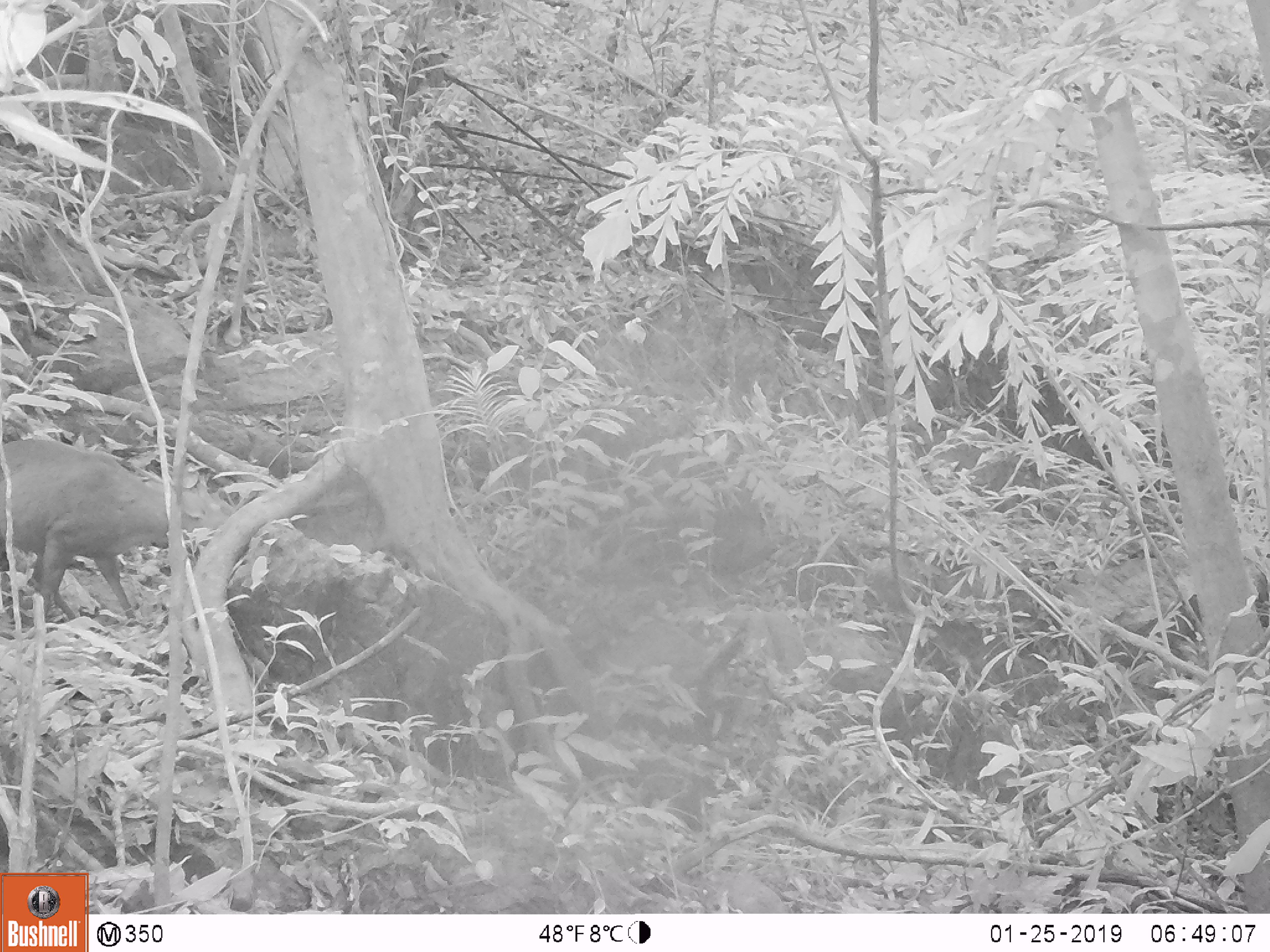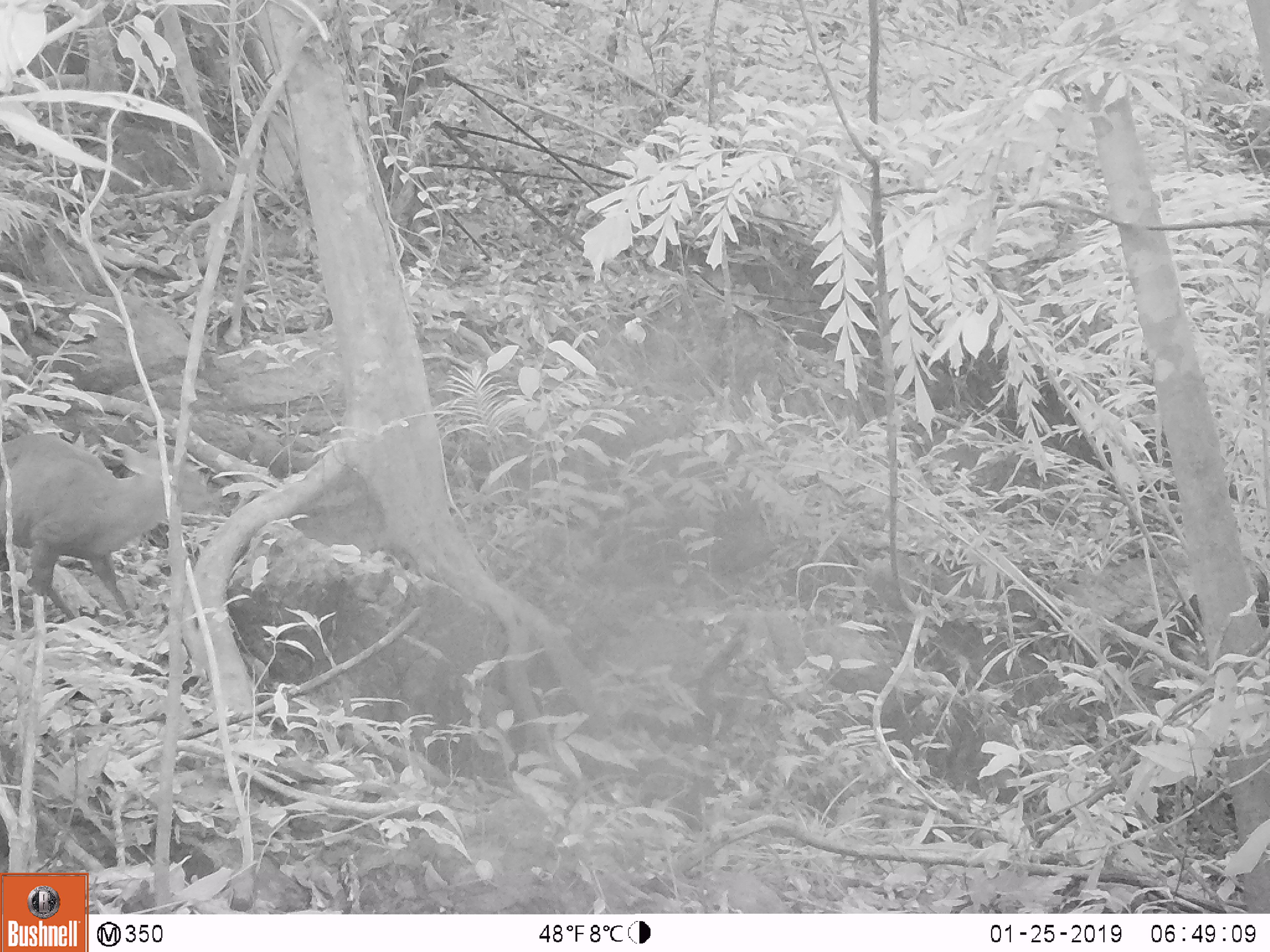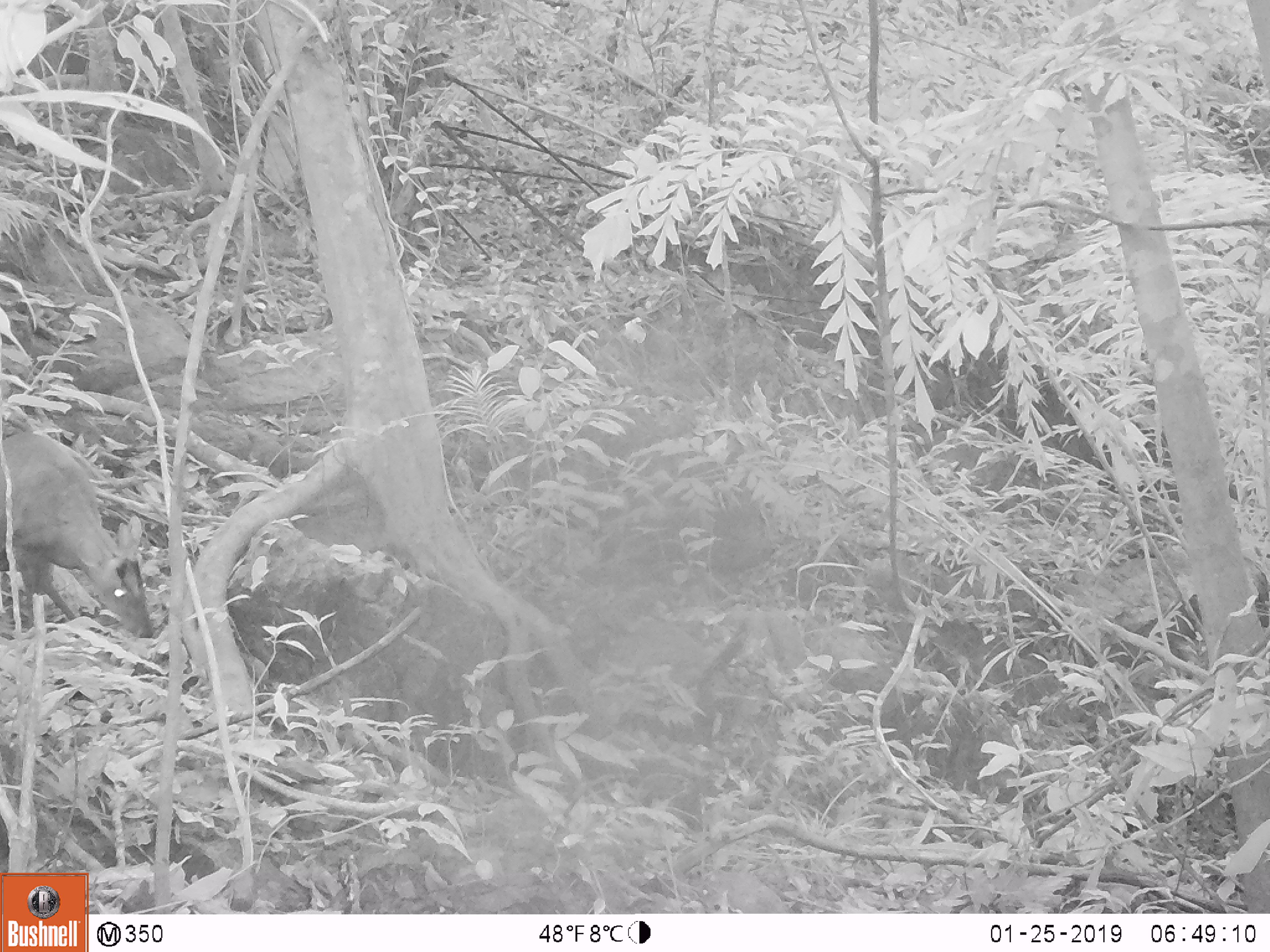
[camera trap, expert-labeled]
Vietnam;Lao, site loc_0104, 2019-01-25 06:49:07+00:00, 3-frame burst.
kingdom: Animalia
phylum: Chordata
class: Mammalia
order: Artiodactyla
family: Cervidae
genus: Muntiacus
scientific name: Muntiacus rooseveltorum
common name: roosevelt's muntjac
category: roosevelts muntjac group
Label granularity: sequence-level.